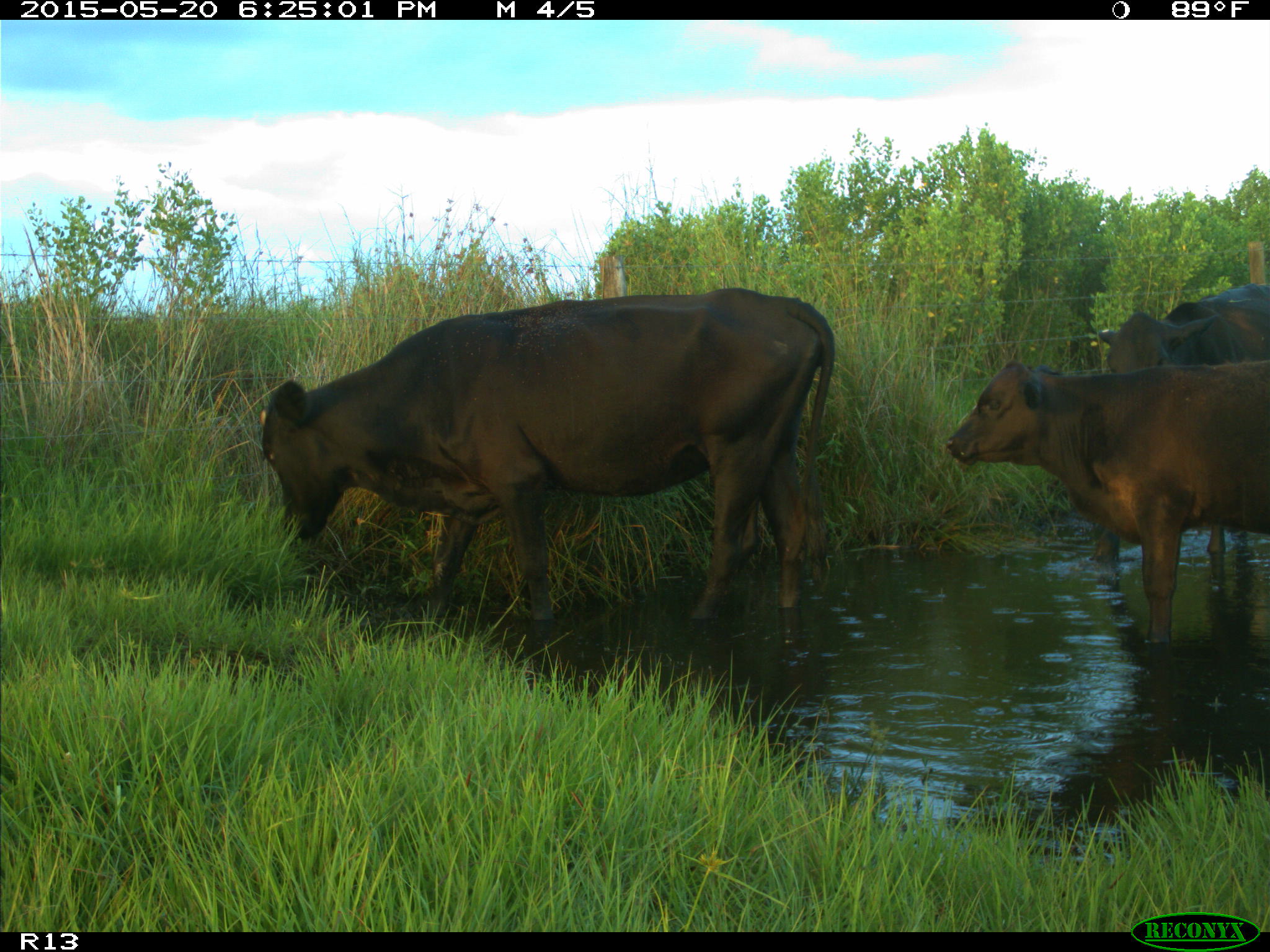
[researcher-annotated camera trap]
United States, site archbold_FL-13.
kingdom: Animalia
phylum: Chordata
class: Mammalia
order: Artiodactyla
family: Bovidae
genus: Bos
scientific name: Bos taurus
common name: domestic cow